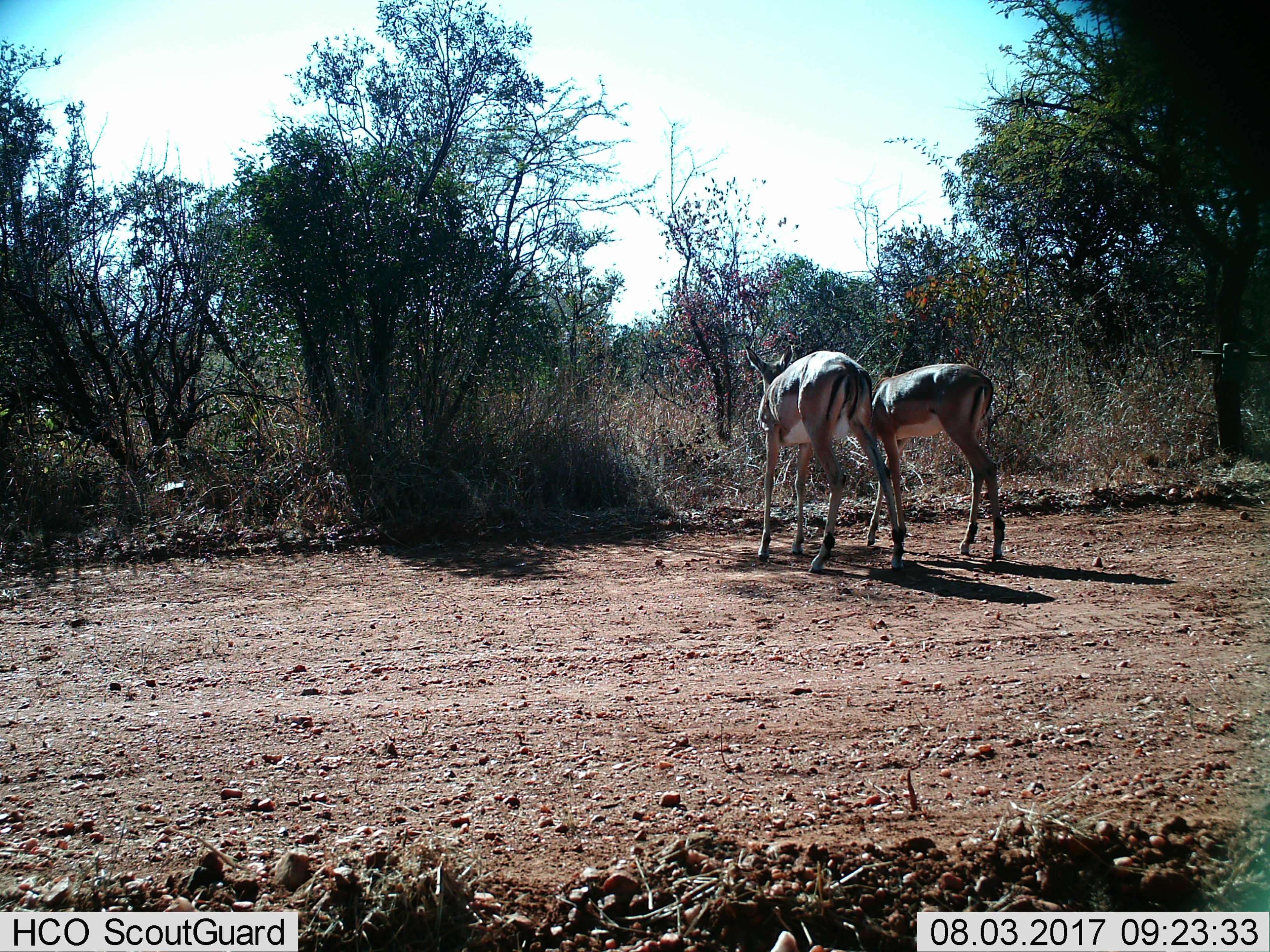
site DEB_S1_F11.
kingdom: Animalia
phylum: Chordata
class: Mammalia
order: Artiodactyla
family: Bovidae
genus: Aepyceros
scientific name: Aepyceros melampus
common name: impala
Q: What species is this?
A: Impala (Aepyceros melampus).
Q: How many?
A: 2.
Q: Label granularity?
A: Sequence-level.